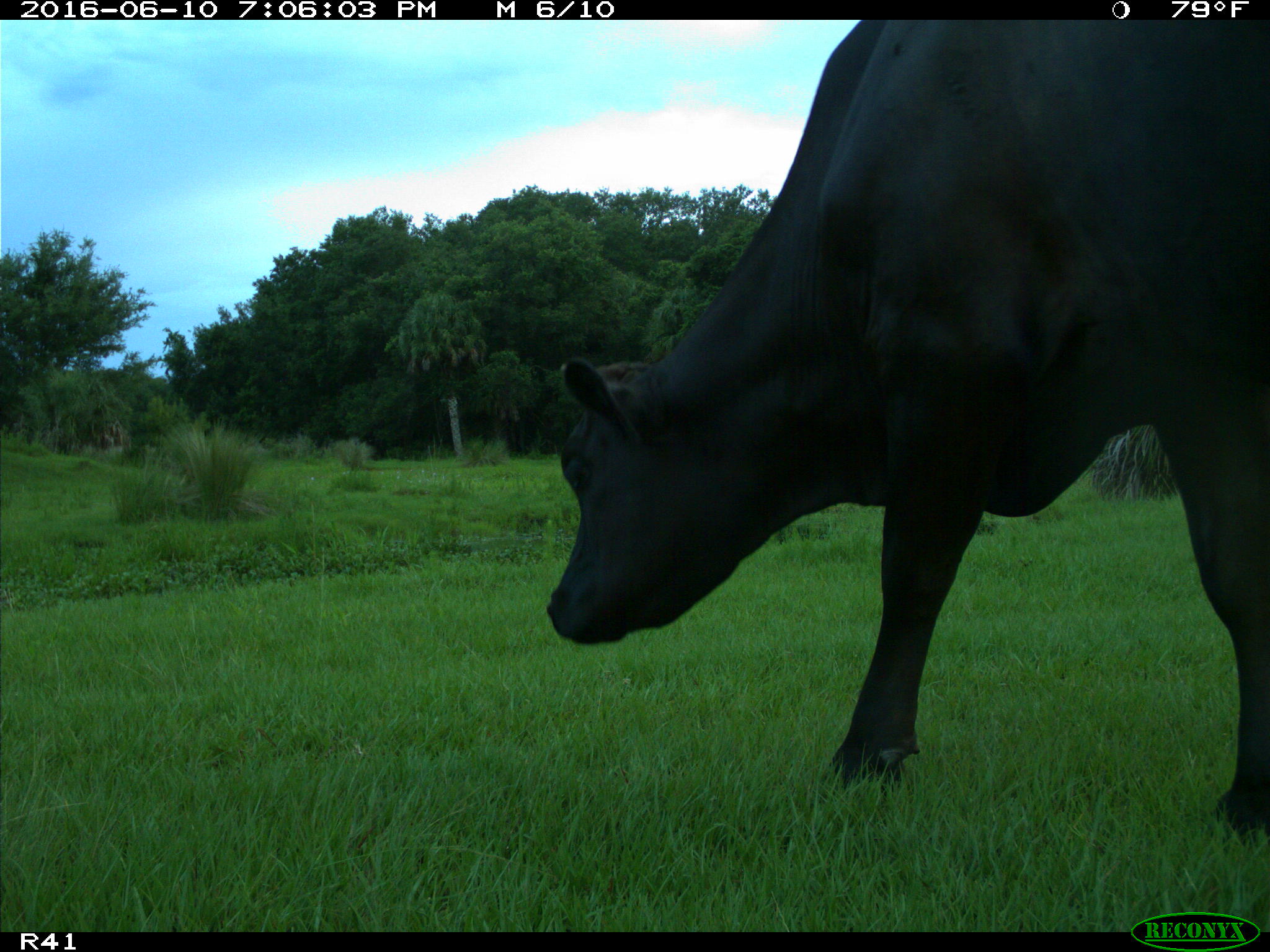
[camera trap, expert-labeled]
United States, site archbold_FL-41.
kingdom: Animalia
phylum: Chordata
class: Mammalia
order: Artiodactyla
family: Bovidae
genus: Bos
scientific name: Bos taurus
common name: domestic cow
Bos taurus (domestic cow).